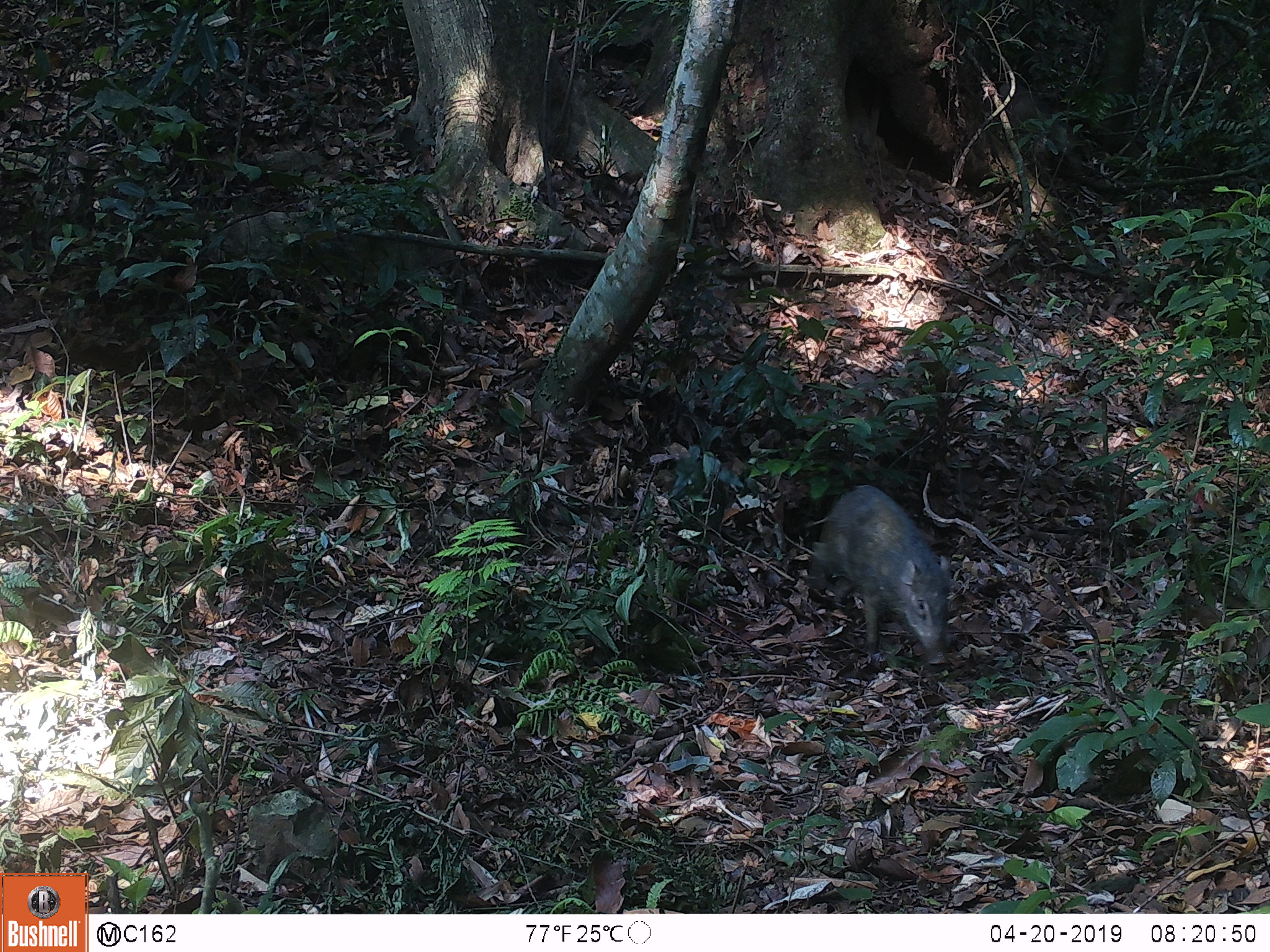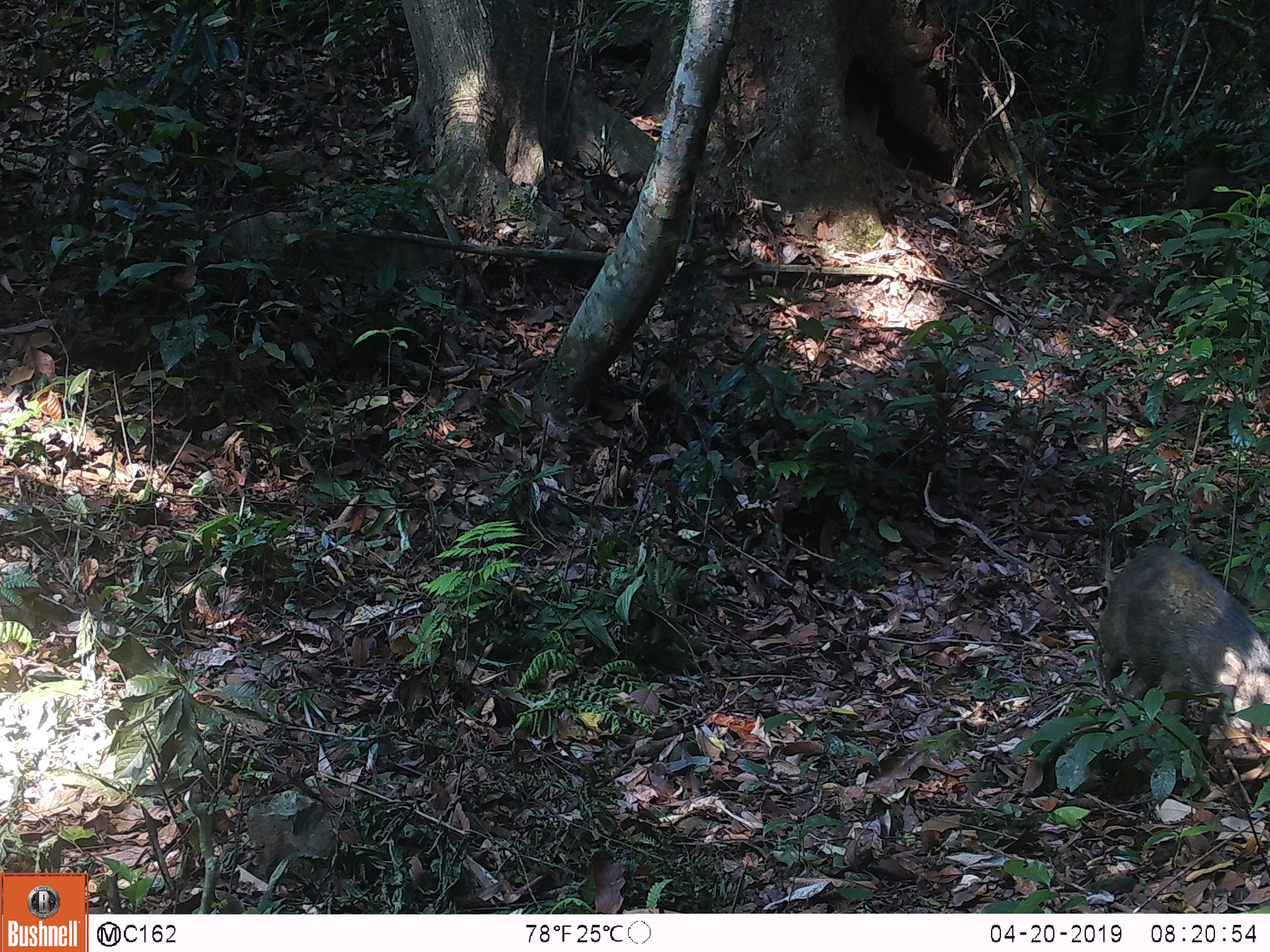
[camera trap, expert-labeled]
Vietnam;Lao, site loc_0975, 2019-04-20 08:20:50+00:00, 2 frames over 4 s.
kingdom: Animalia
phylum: Chordata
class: Mammalia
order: Artiodactyla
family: Suidae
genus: Sus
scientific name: Sus scrofa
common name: eurasian wild pig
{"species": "eurasian wild pig (Sus scrofa)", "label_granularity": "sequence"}